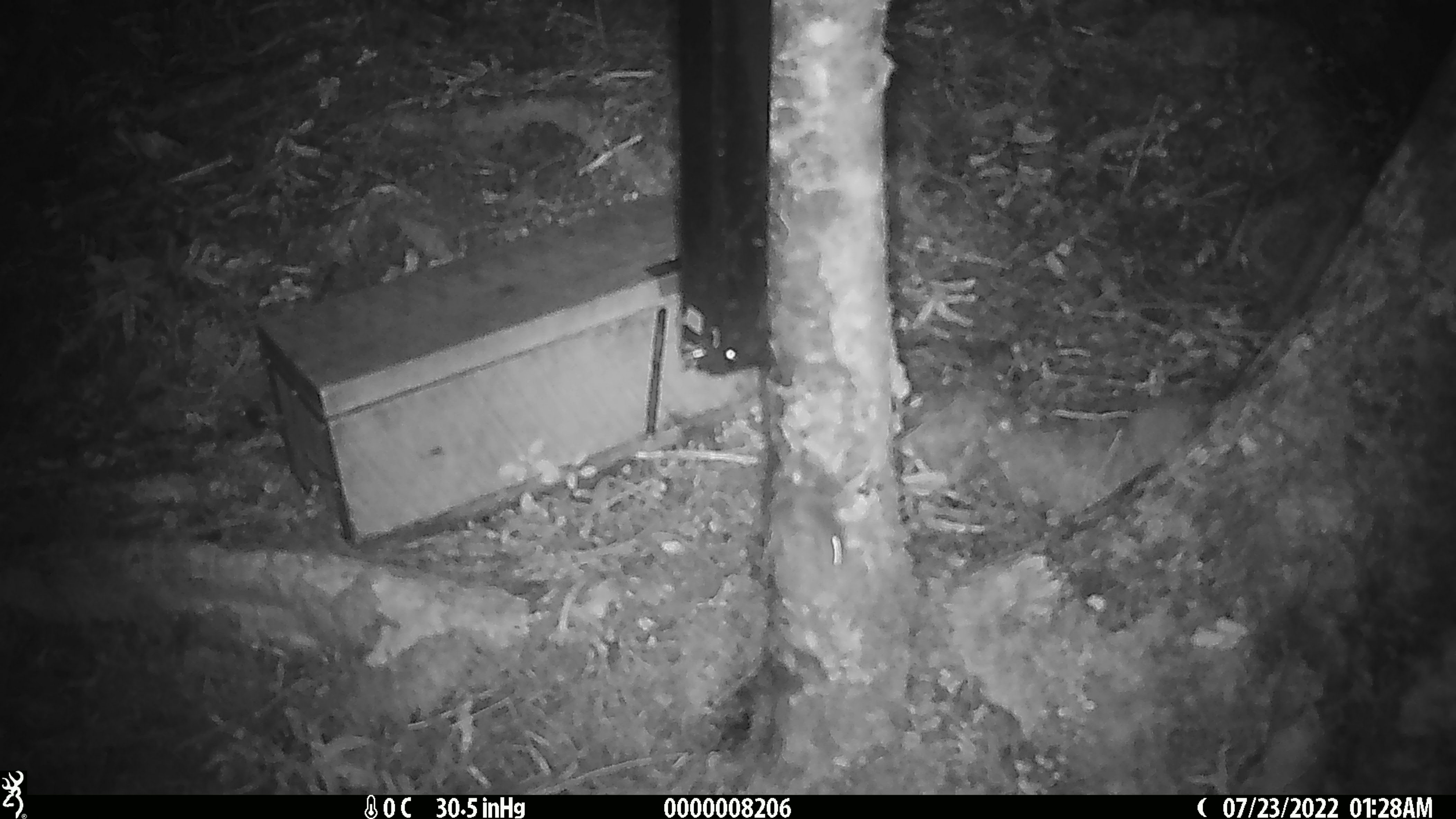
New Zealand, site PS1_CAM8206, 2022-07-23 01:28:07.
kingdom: Animalia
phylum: Chordata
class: Mammalia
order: Rodentia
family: Muridae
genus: Mus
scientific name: Mus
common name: mouse